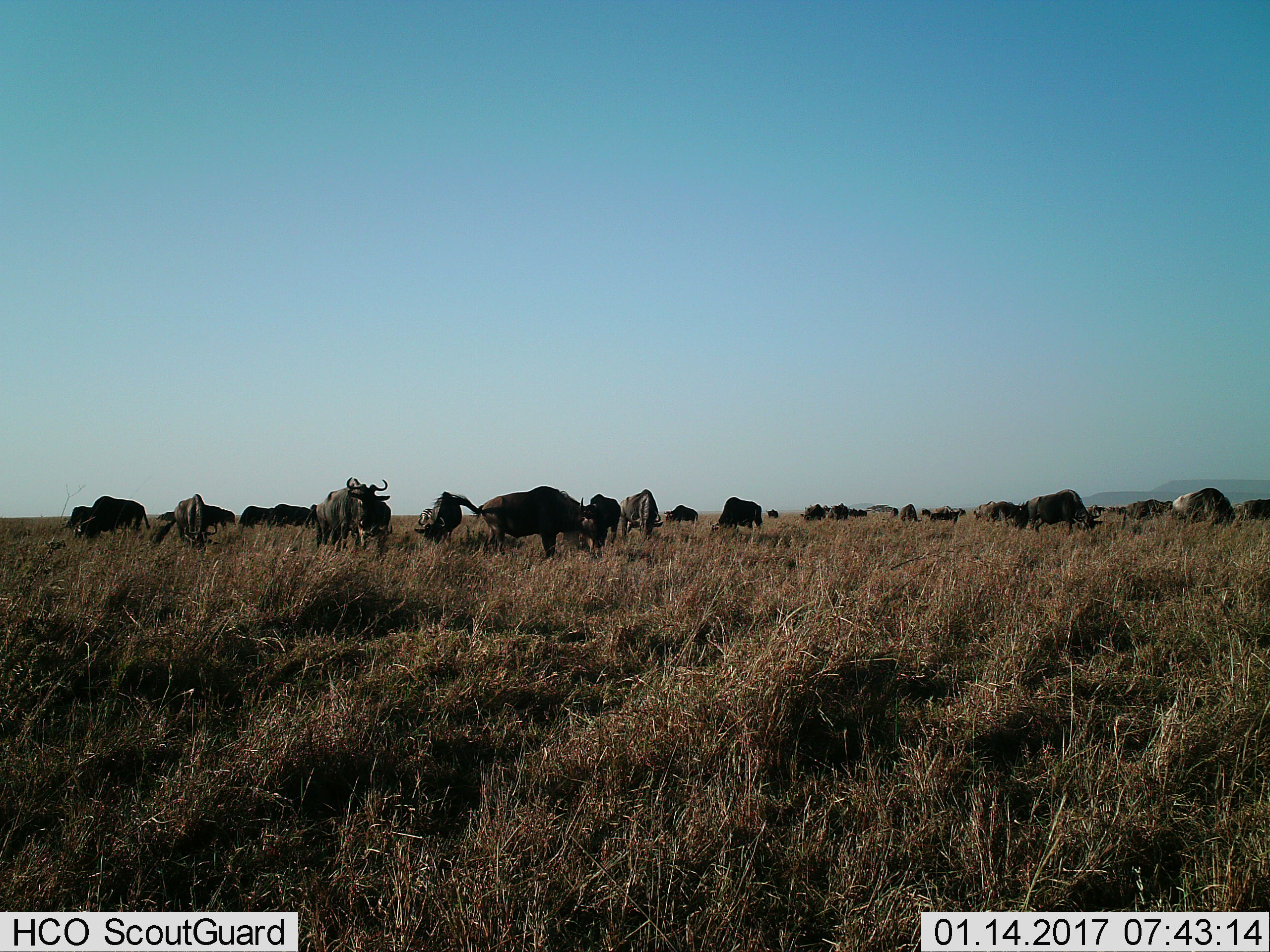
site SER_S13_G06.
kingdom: Animalia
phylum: Chordata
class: Mammalia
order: Artiodactyla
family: Bovidae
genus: Connochaetes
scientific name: Connochaetes taurinus taurinus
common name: blue wildebeest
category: wildebeestblue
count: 11-50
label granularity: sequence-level